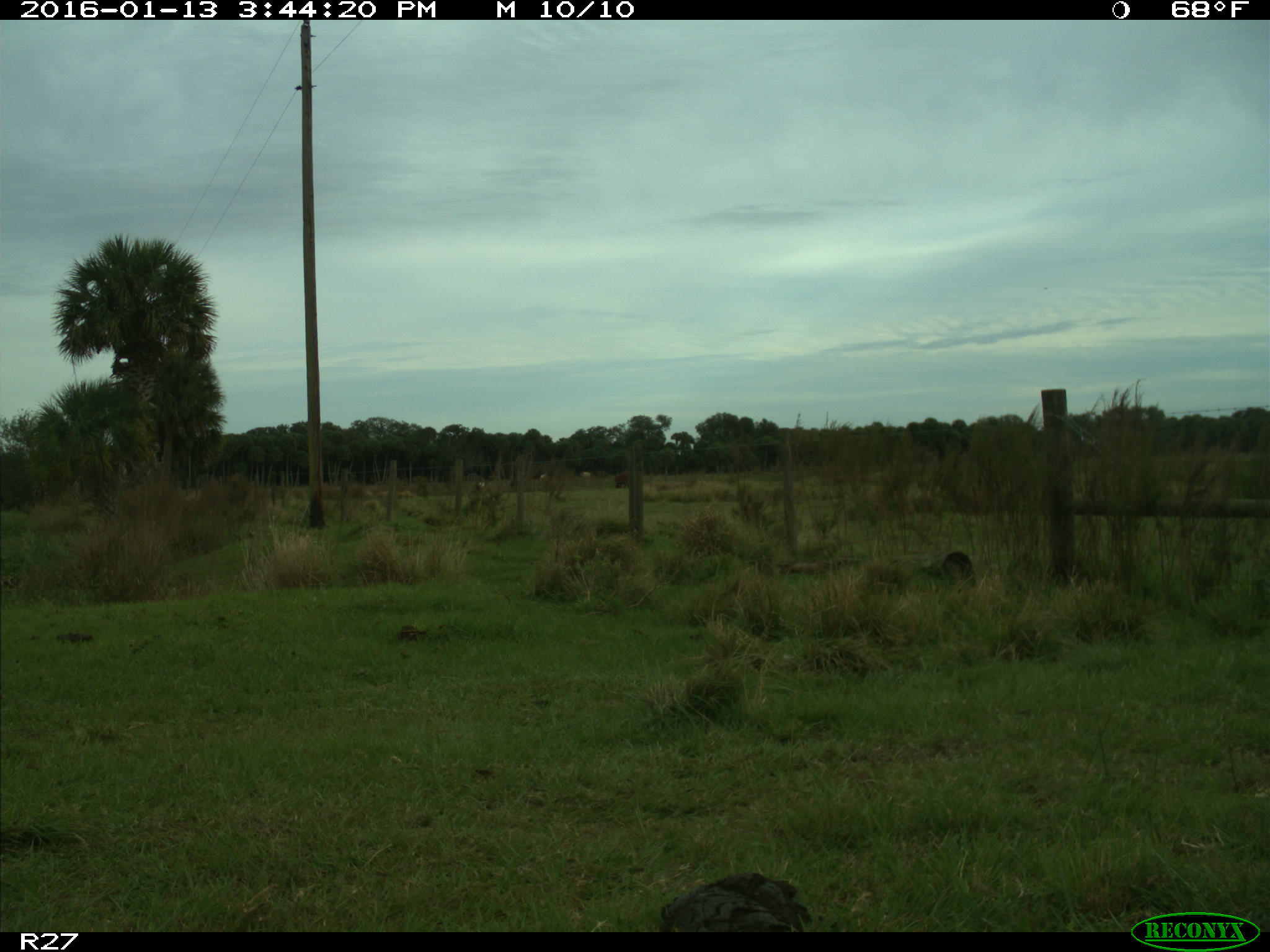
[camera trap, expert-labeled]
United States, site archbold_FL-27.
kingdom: Animalia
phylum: Chordata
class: Mammalia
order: Artiodactyla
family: Bovidae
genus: Bos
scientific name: Bos taurus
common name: domestic cow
Bos taurus (domestic cow).